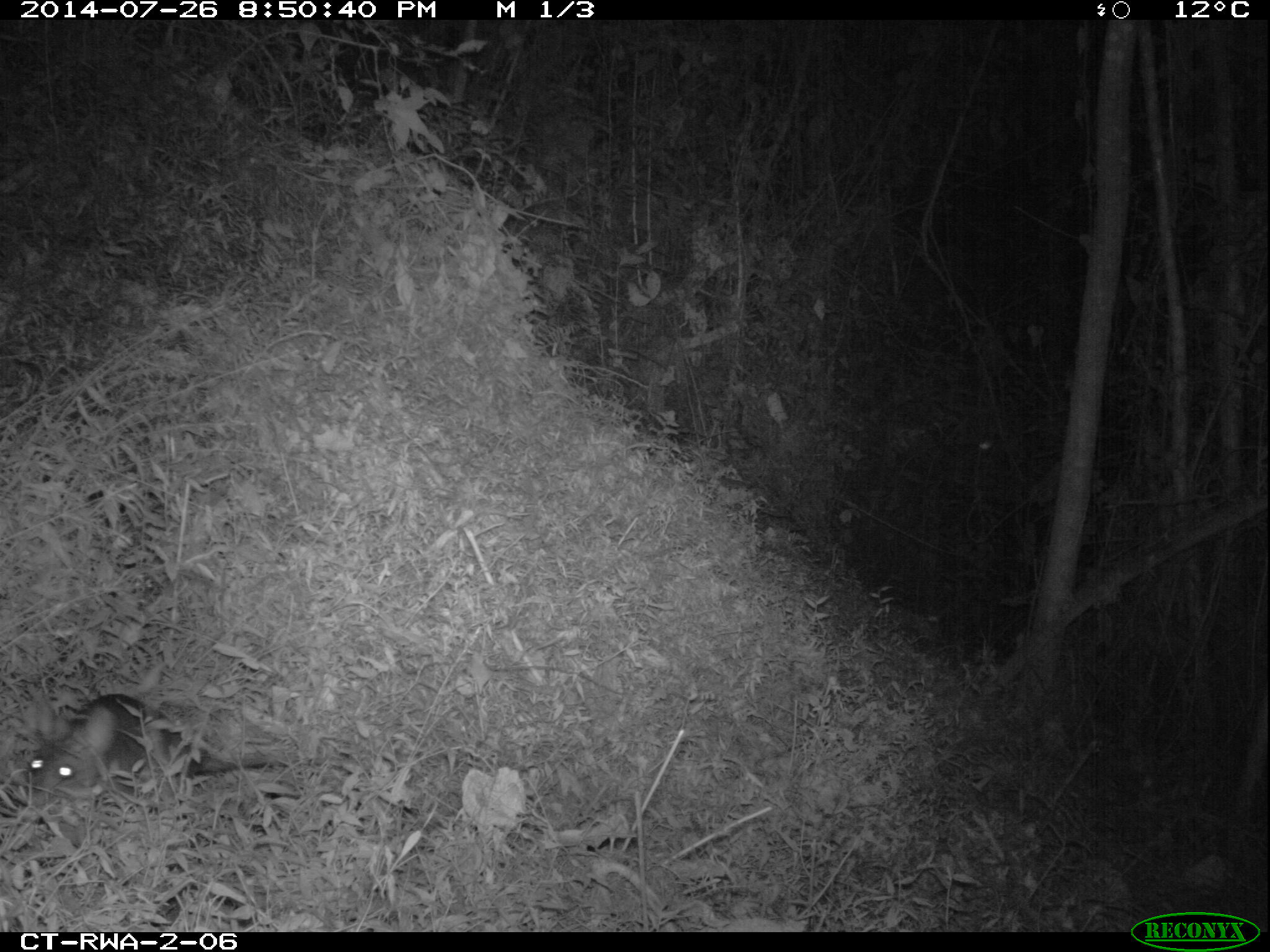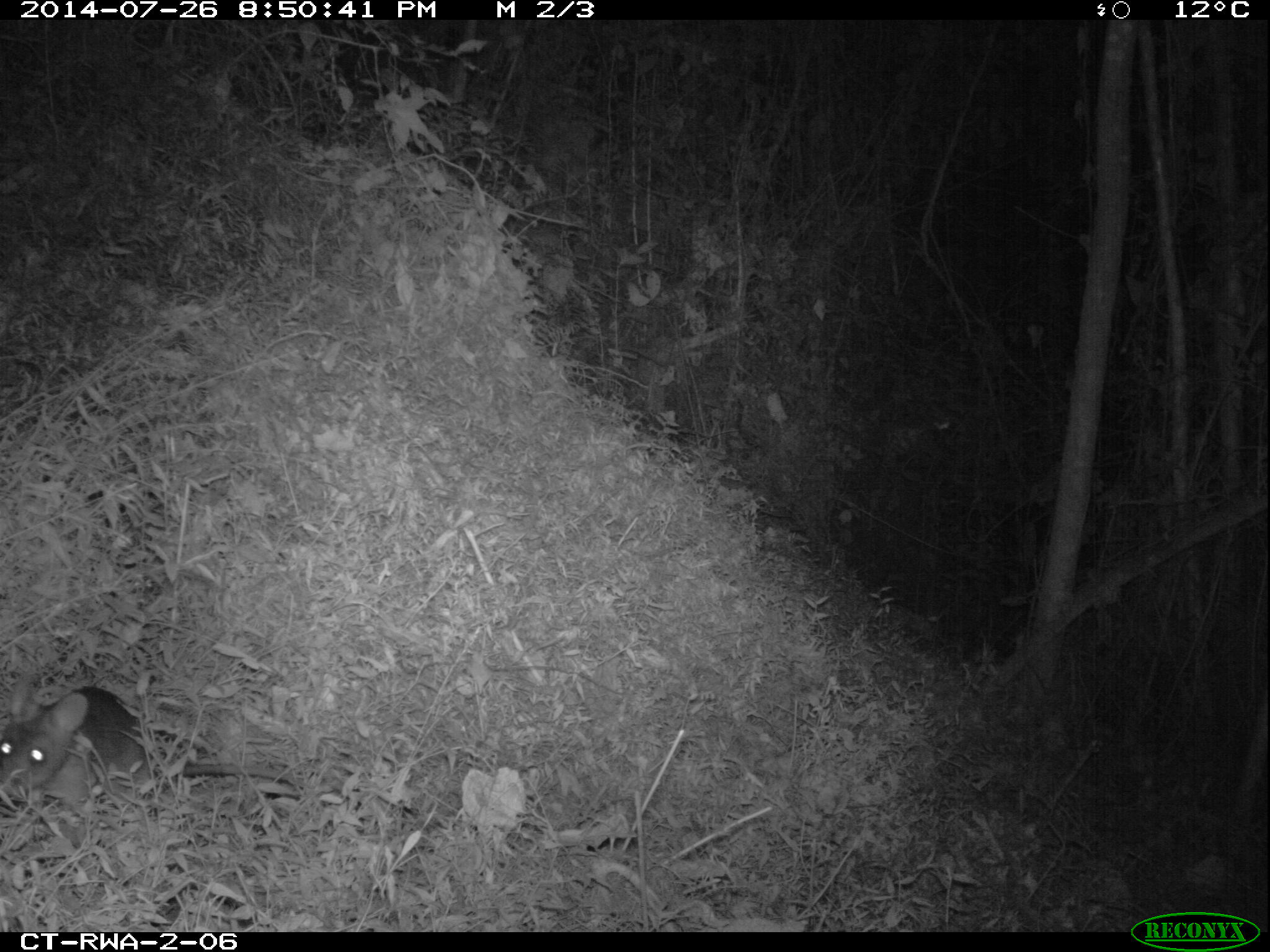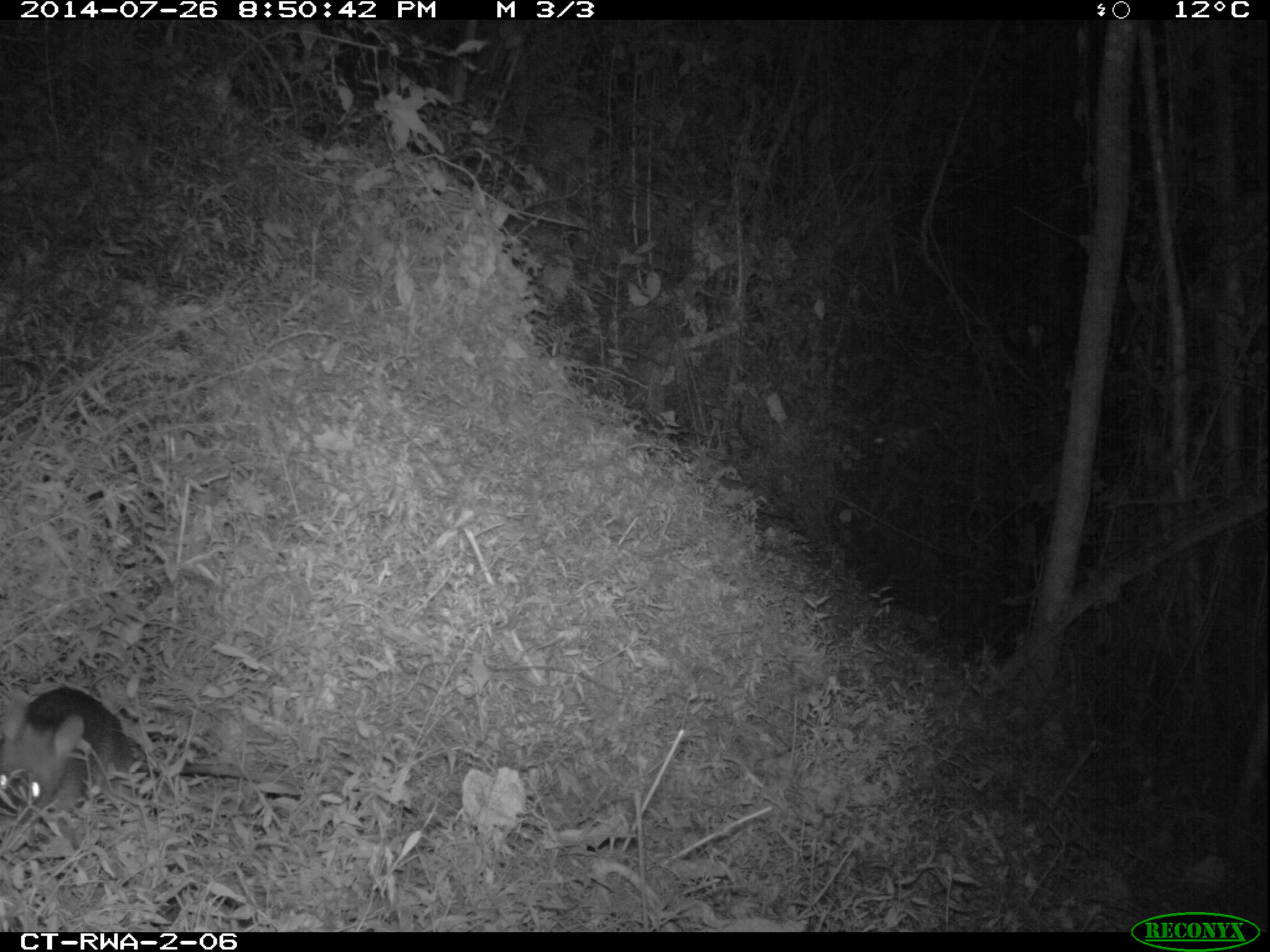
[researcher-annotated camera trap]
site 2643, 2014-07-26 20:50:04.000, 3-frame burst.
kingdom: Animalia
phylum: Chordata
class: Mammalia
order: Rodentia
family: Nesomyidae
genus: Cricetomys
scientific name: Cricetomys gambianus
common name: african giant pouched rat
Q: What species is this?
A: Cricetomys gambianus (african giant pouched rat).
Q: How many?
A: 1.